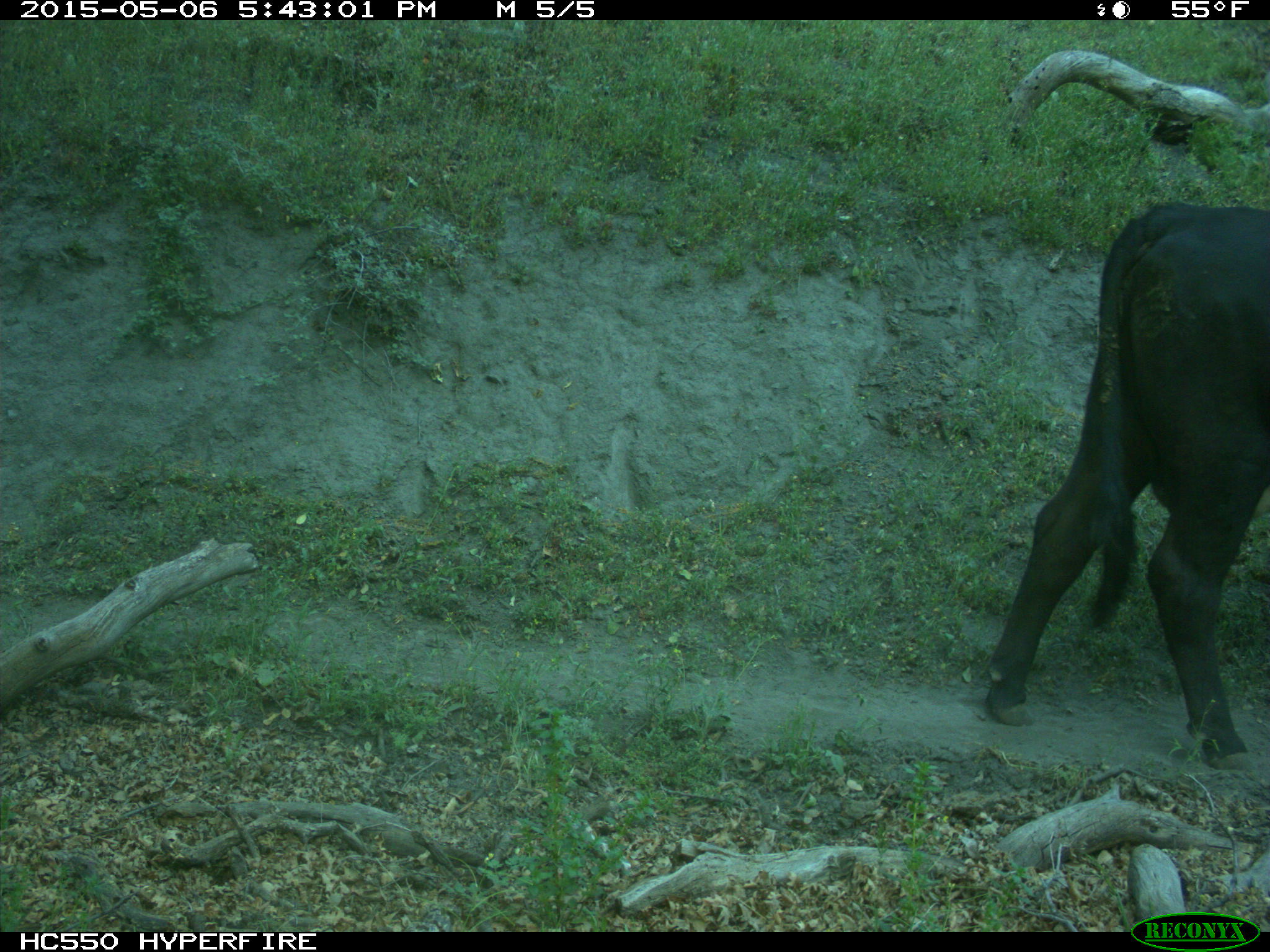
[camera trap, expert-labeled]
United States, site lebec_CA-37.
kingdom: Animalia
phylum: Chordata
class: Mammalia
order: Artiodactyla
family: Bovidae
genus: Bos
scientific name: Bos taurus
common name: domestic cow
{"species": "Bos taurus (domestic cow)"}